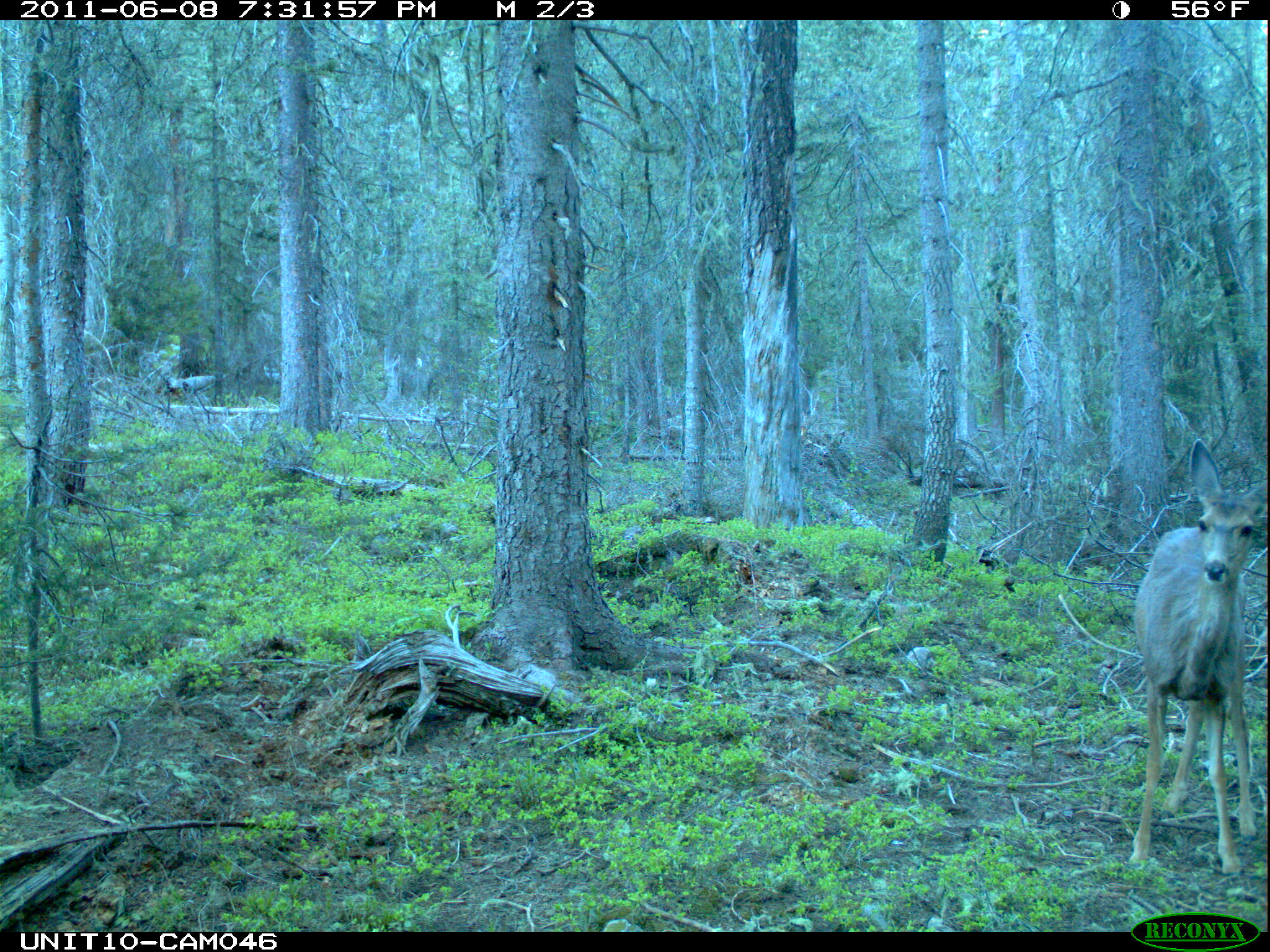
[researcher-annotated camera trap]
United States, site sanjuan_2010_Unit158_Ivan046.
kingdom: Animalia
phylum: Chordata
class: Mammalia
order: Artiodactyla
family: Cervidae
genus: Odocoileus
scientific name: Odocoileus hemionus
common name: mule deer